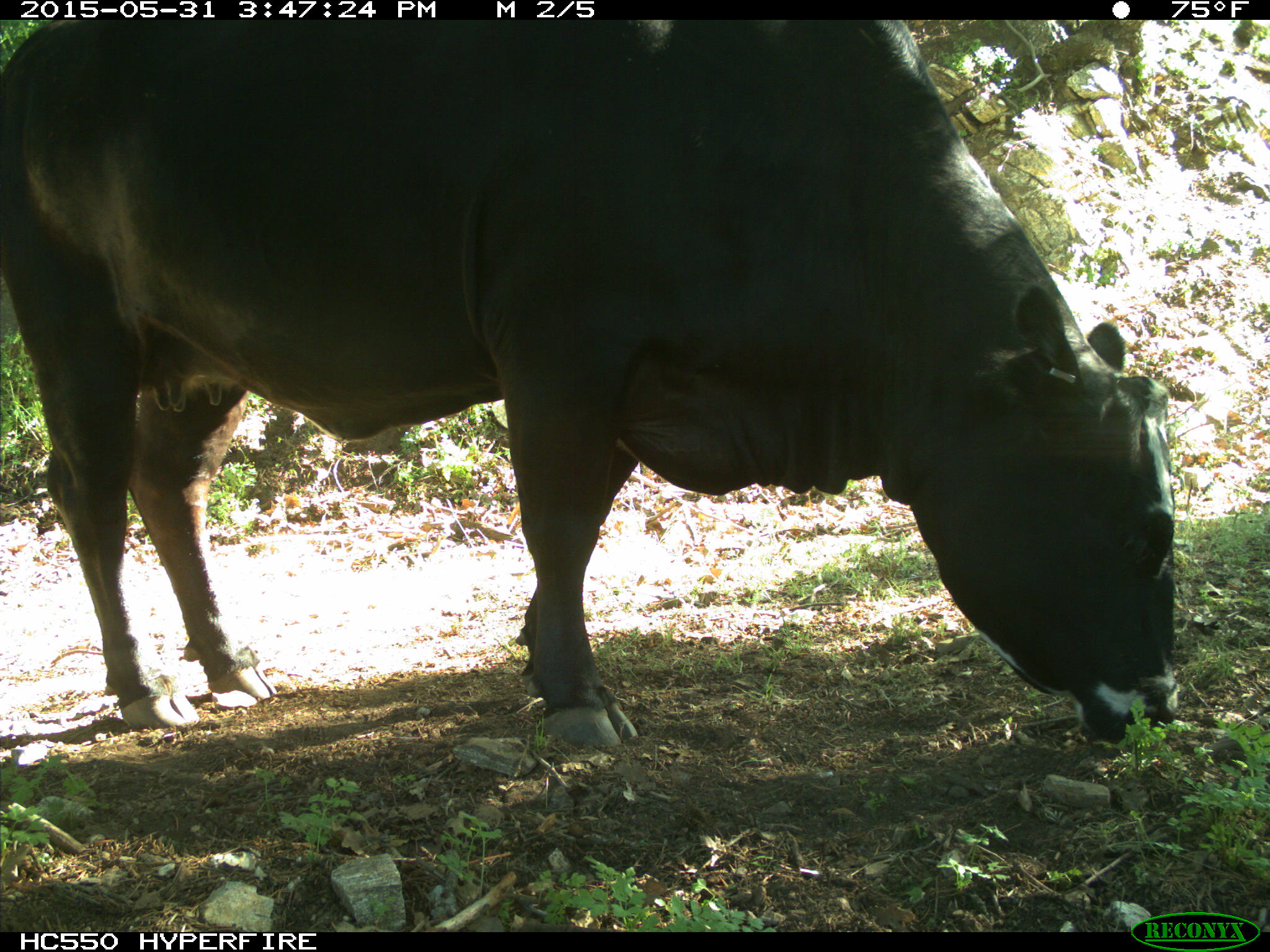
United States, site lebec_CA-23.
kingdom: Animalia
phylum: Chordata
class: Mammalia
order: Artiodactyla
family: Bovidae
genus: Bos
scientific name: Bos taurus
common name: domestic cow